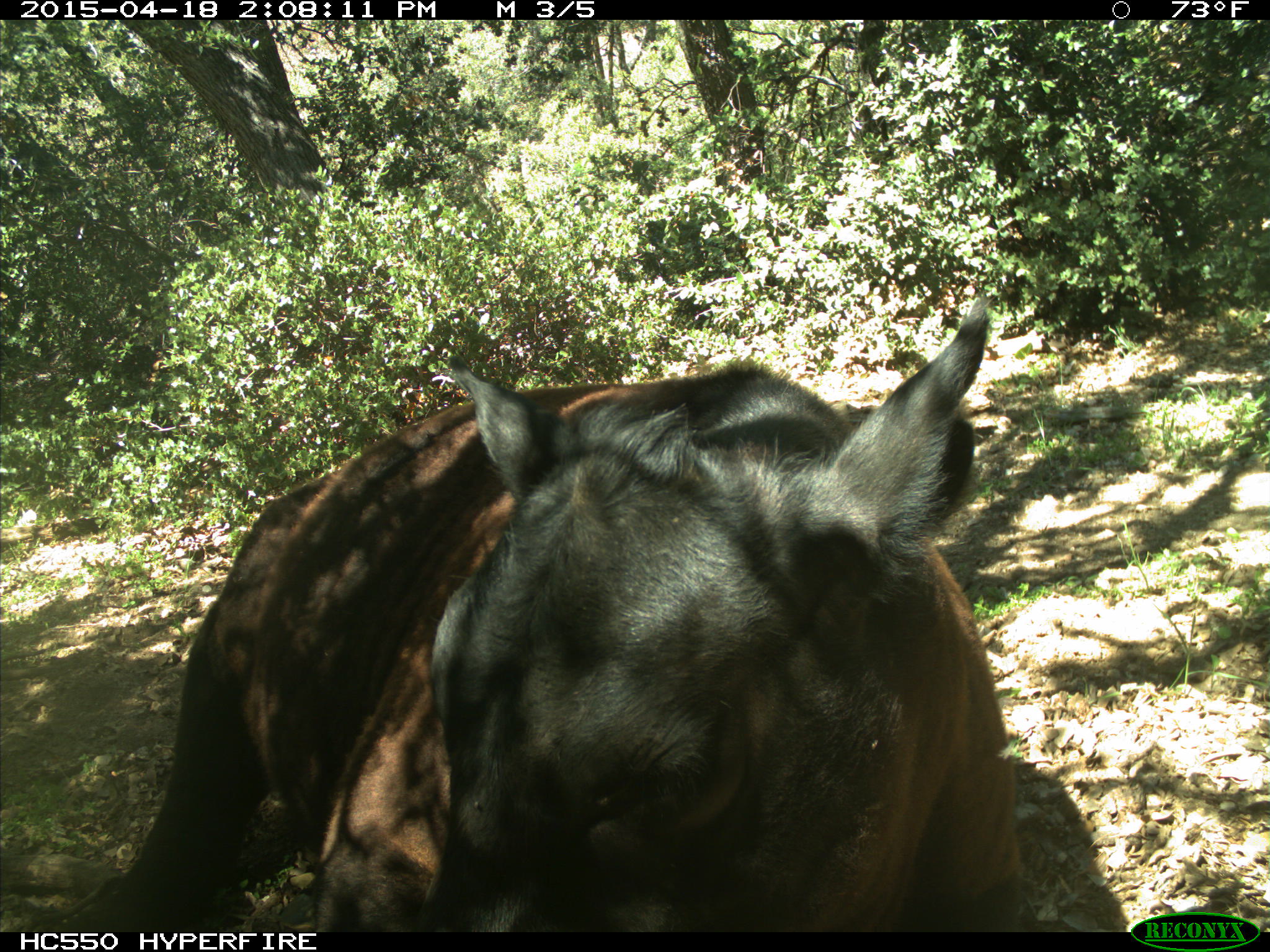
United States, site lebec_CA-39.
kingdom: Animalia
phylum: Chordata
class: Mammalia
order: Artiodactyla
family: Bovidae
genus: Bos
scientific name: Bos taurus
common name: domestic cow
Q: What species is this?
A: Bos taurus (domestic cow).